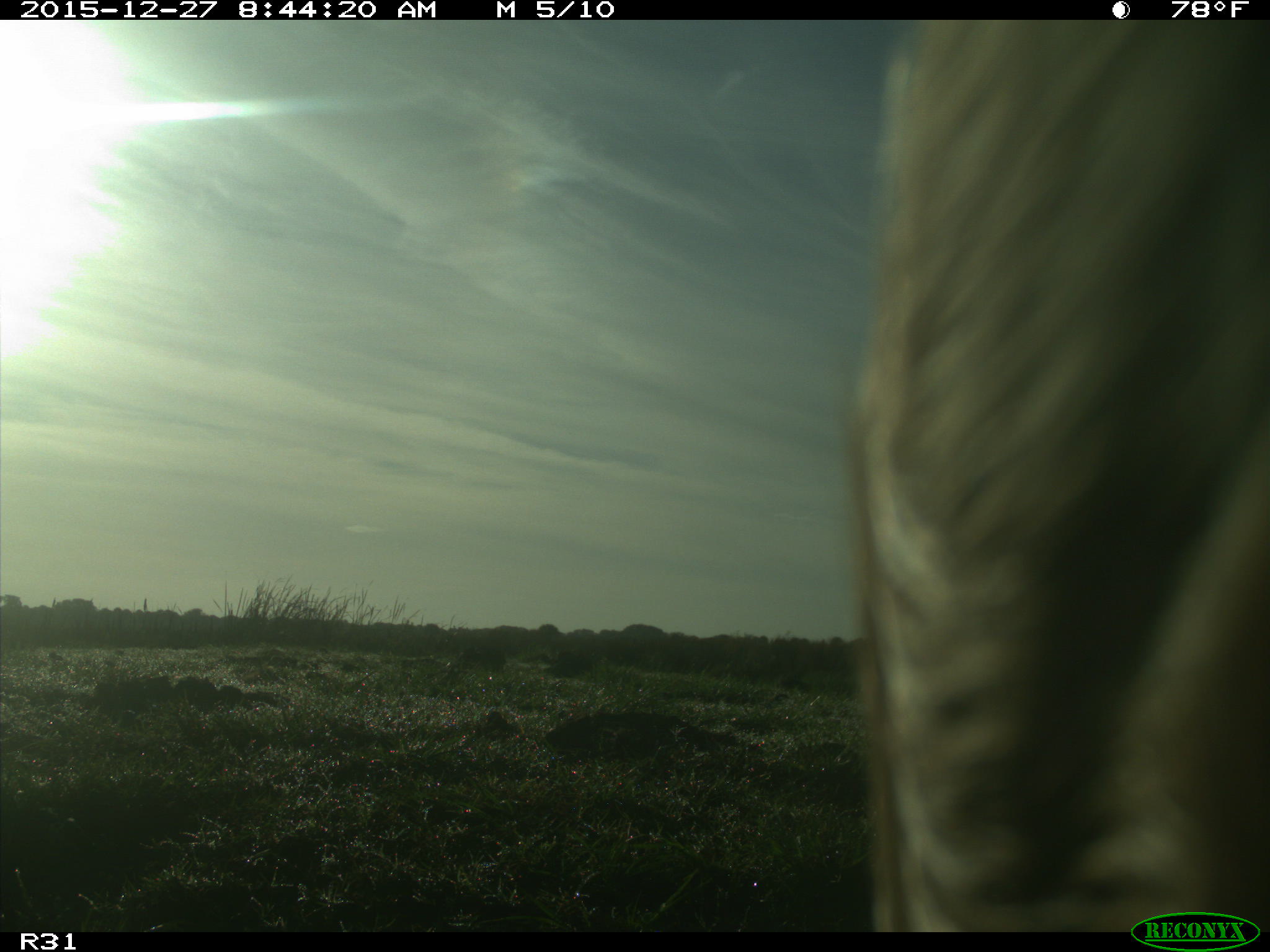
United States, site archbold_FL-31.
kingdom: Animalia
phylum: Chordata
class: Mammalia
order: Artiodactyla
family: Bovidae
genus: Bos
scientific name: Bos taurus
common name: domestic cow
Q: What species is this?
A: Bos taurus (domestic cow).